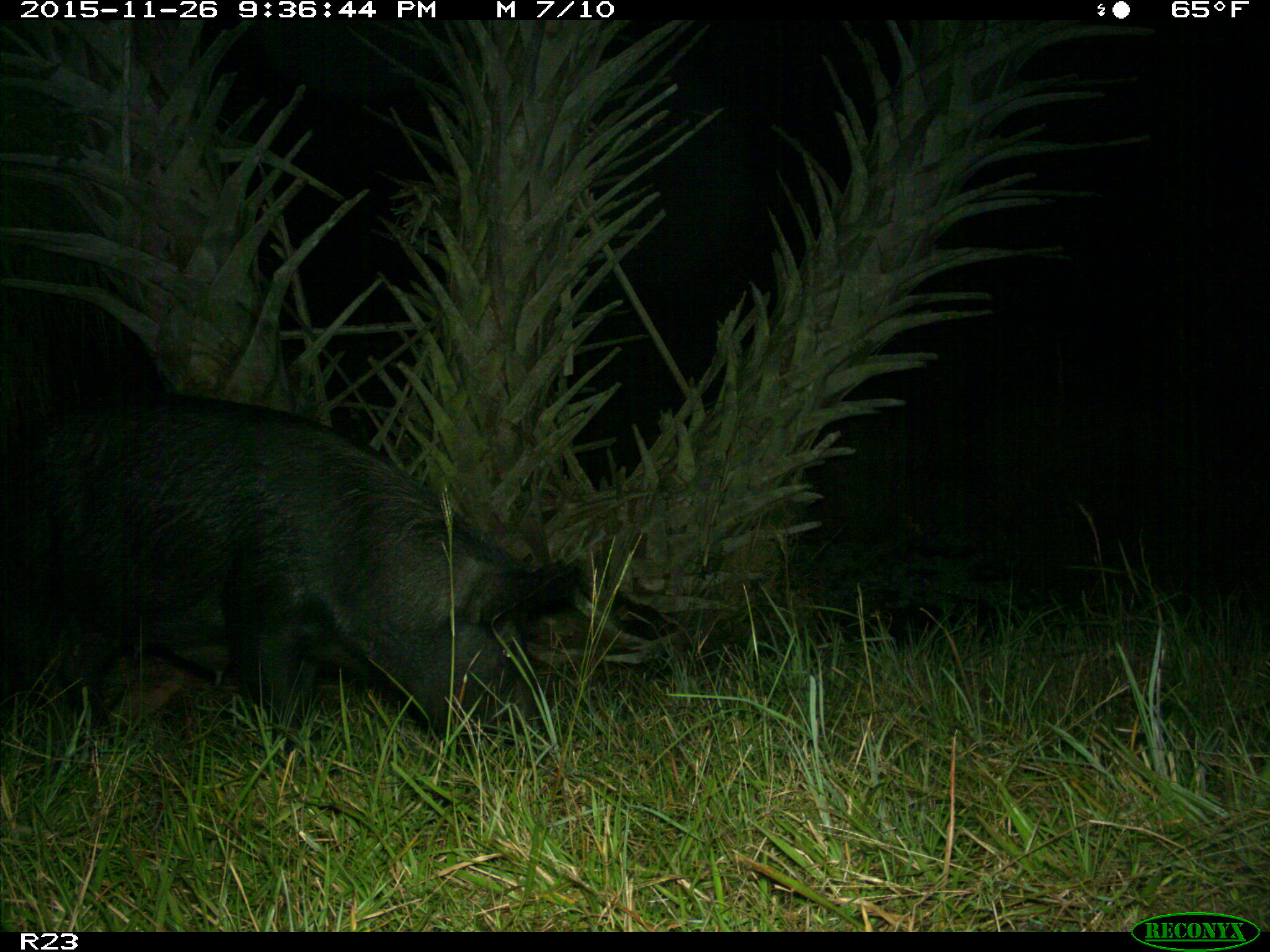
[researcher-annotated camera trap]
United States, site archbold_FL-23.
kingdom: Animalia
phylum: Chordata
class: Mammalia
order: Artiodactyla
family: Suidae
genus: Sus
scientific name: Sus scrofa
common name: wild boar